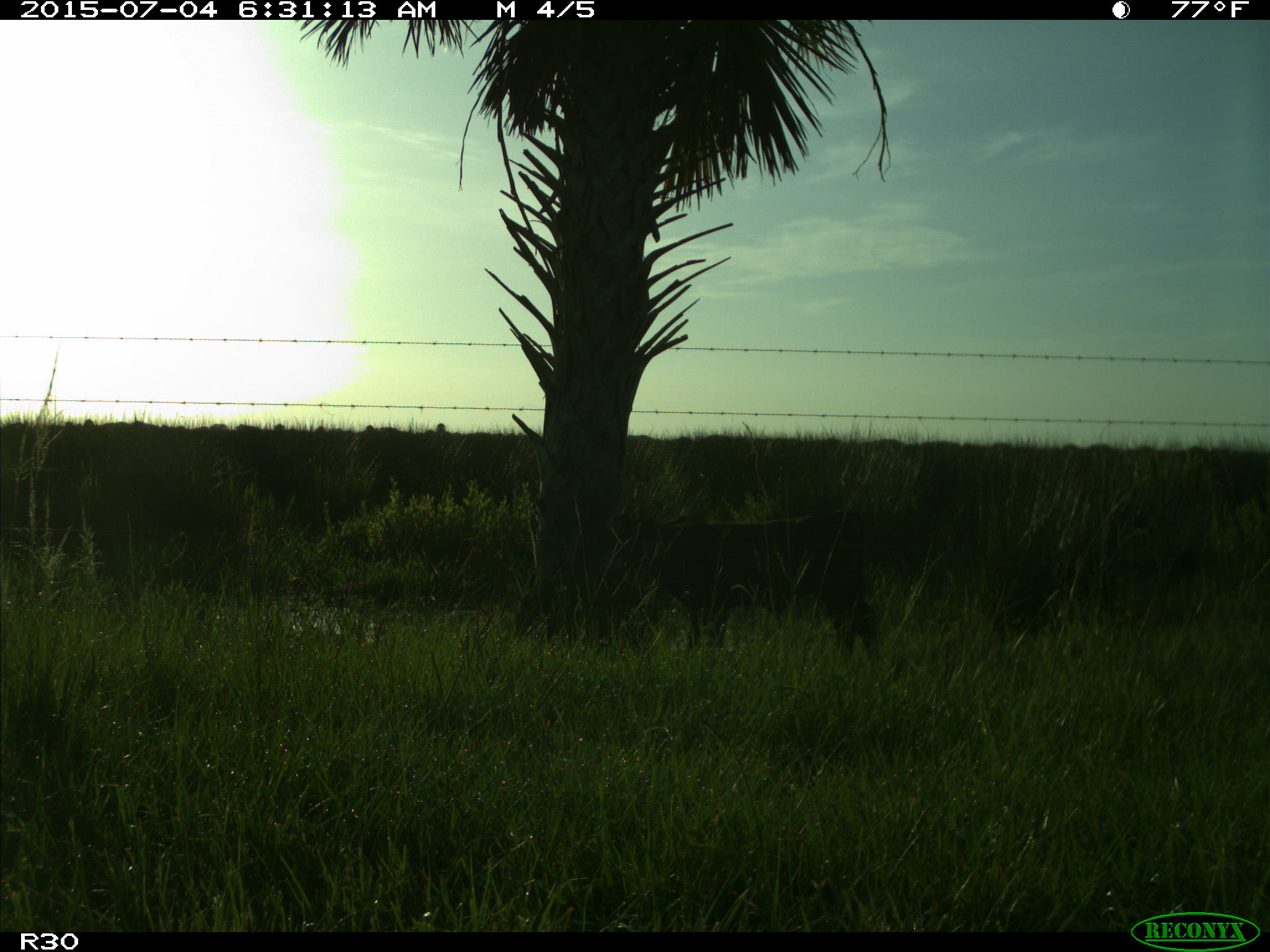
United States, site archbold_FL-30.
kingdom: Animalia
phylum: Chordata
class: Mammalia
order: Artiodactyla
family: Bovidae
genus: Bos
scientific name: Bos taurus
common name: domestic cow